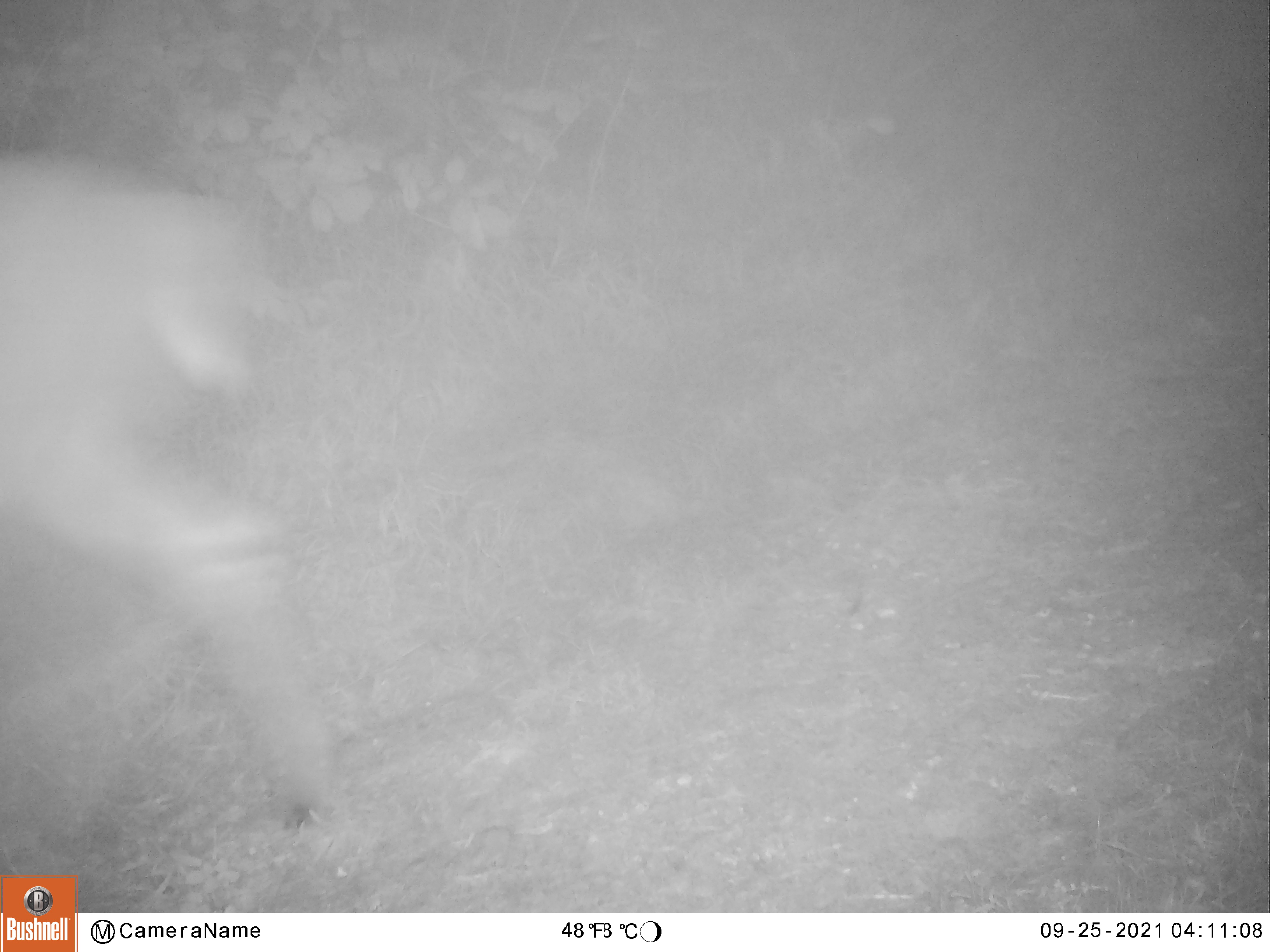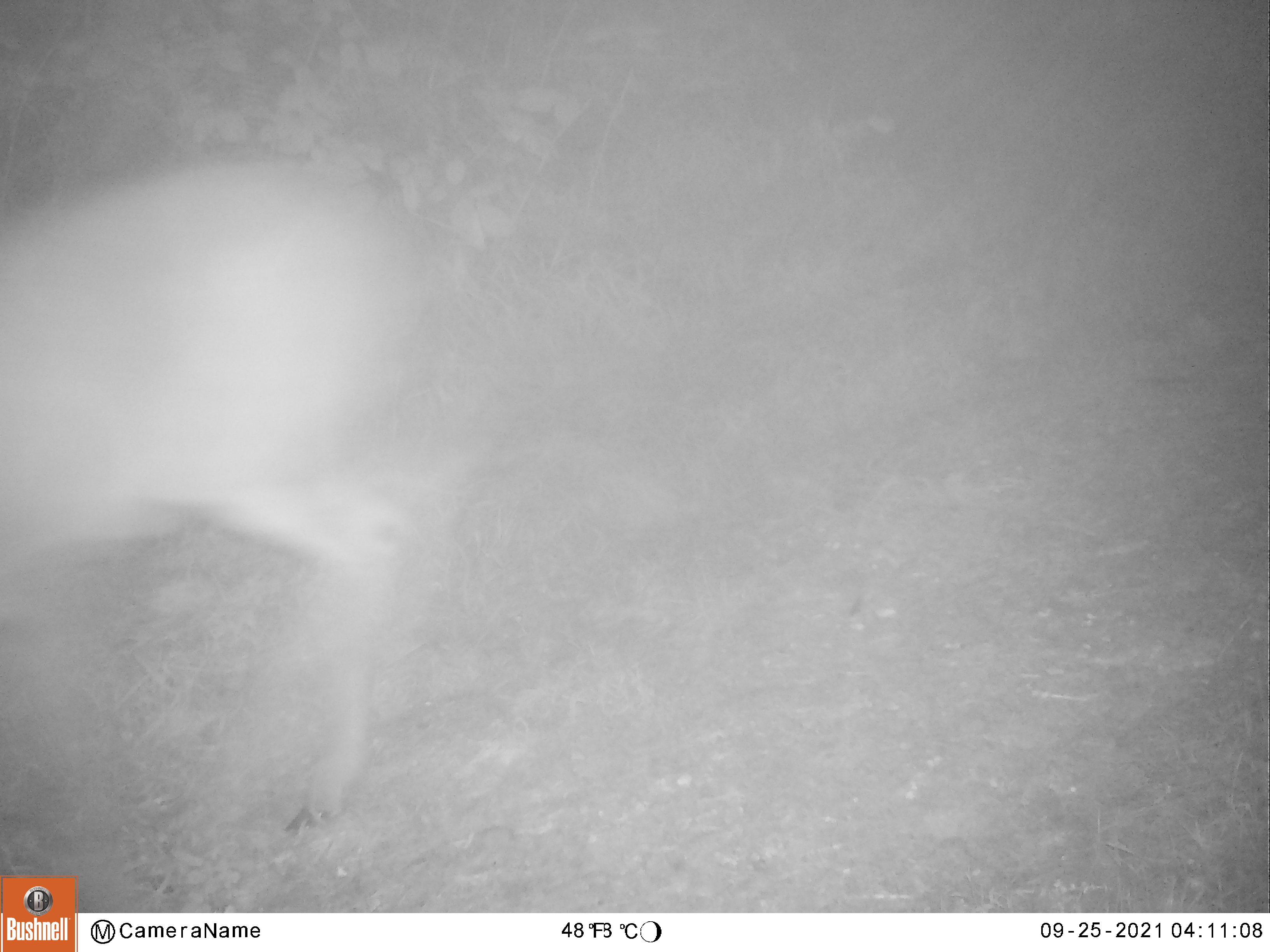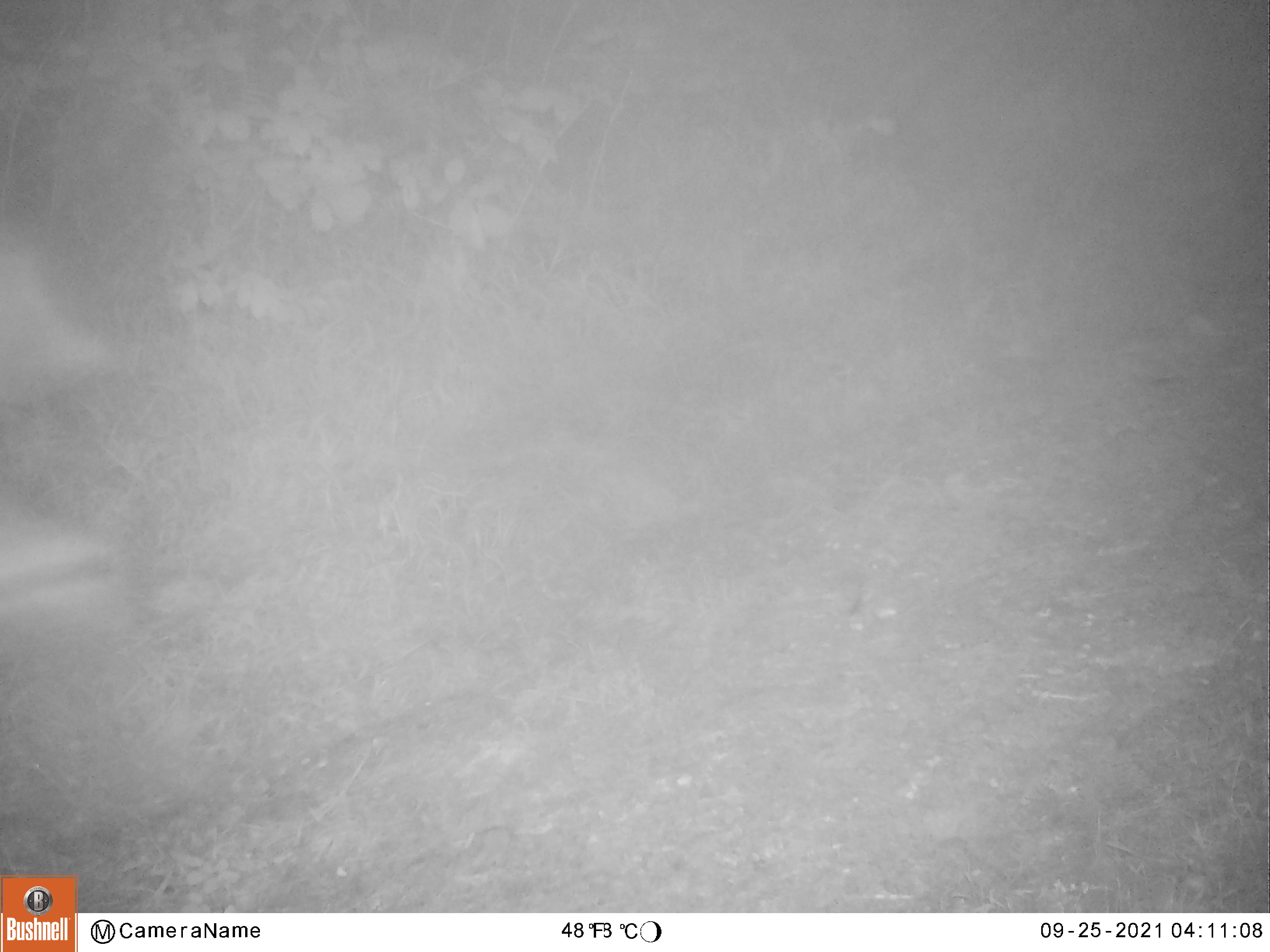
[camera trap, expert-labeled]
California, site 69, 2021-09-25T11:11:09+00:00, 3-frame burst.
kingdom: Animalia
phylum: Chordata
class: Mammalia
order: Artiodactyla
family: Cervidae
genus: Odocoileus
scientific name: Odocoileus hemionus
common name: mule deer